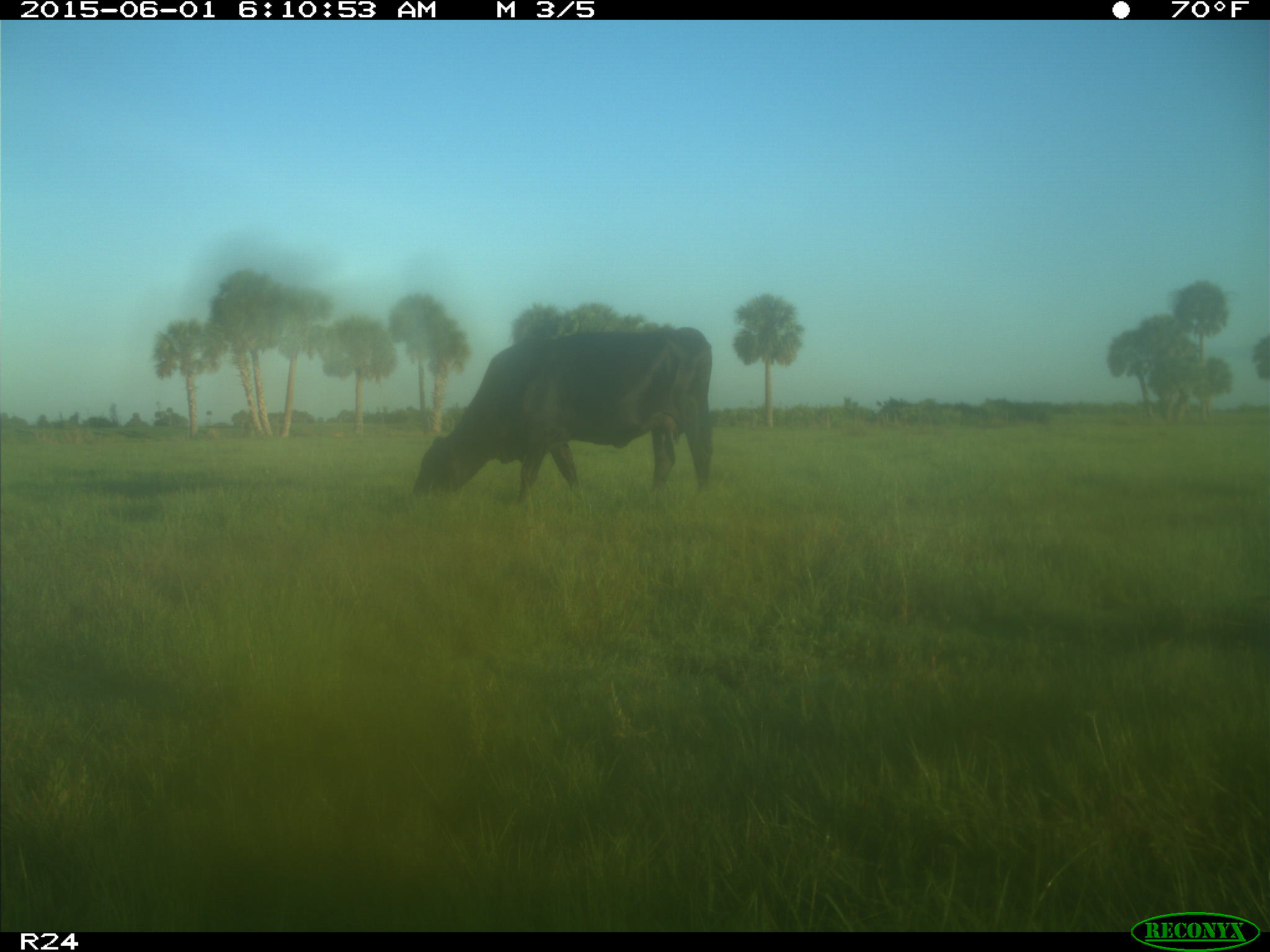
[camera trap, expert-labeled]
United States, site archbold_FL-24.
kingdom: Animalia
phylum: Chordata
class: Mammalia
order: Artiodactyla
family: Bovidae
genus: Bos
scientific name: Bos taurus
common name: domestic cow